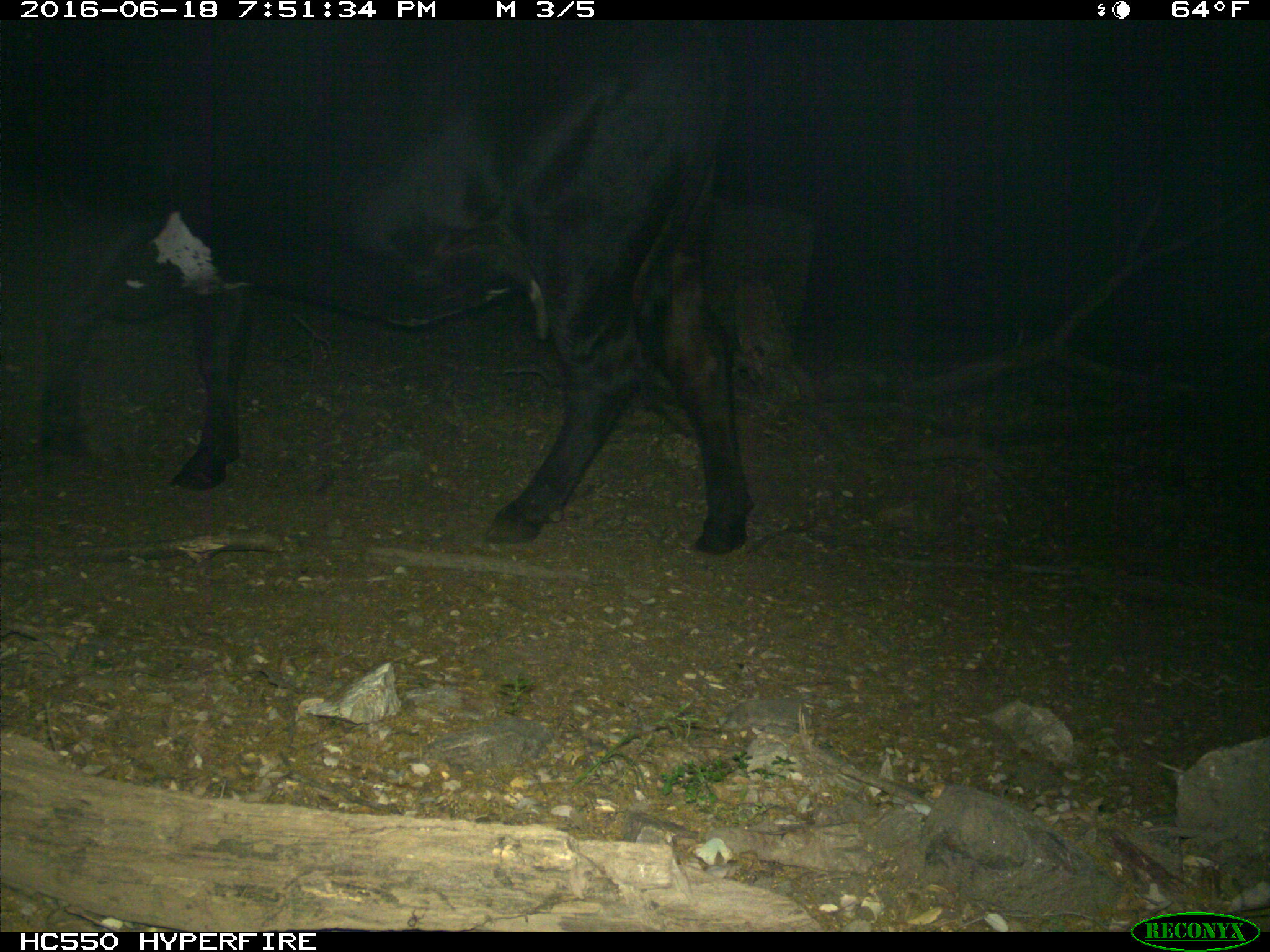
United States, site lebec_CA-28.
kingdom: Animalia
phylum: Chordata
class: Mammalia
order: Artiodactyla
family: Bovidae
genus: Bos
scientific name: Bos taurus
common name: domestic cow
Bos taurus (domestic cow).